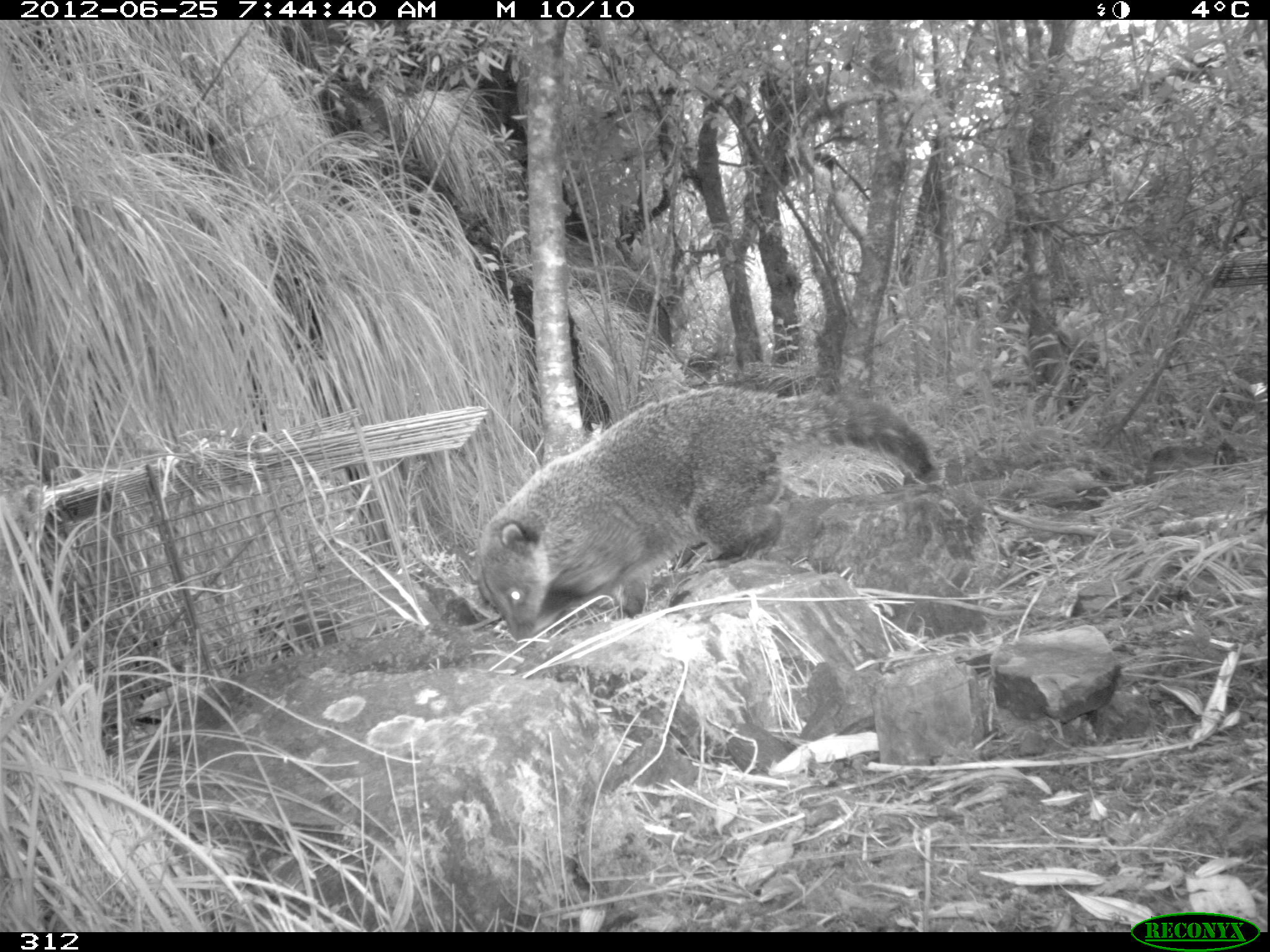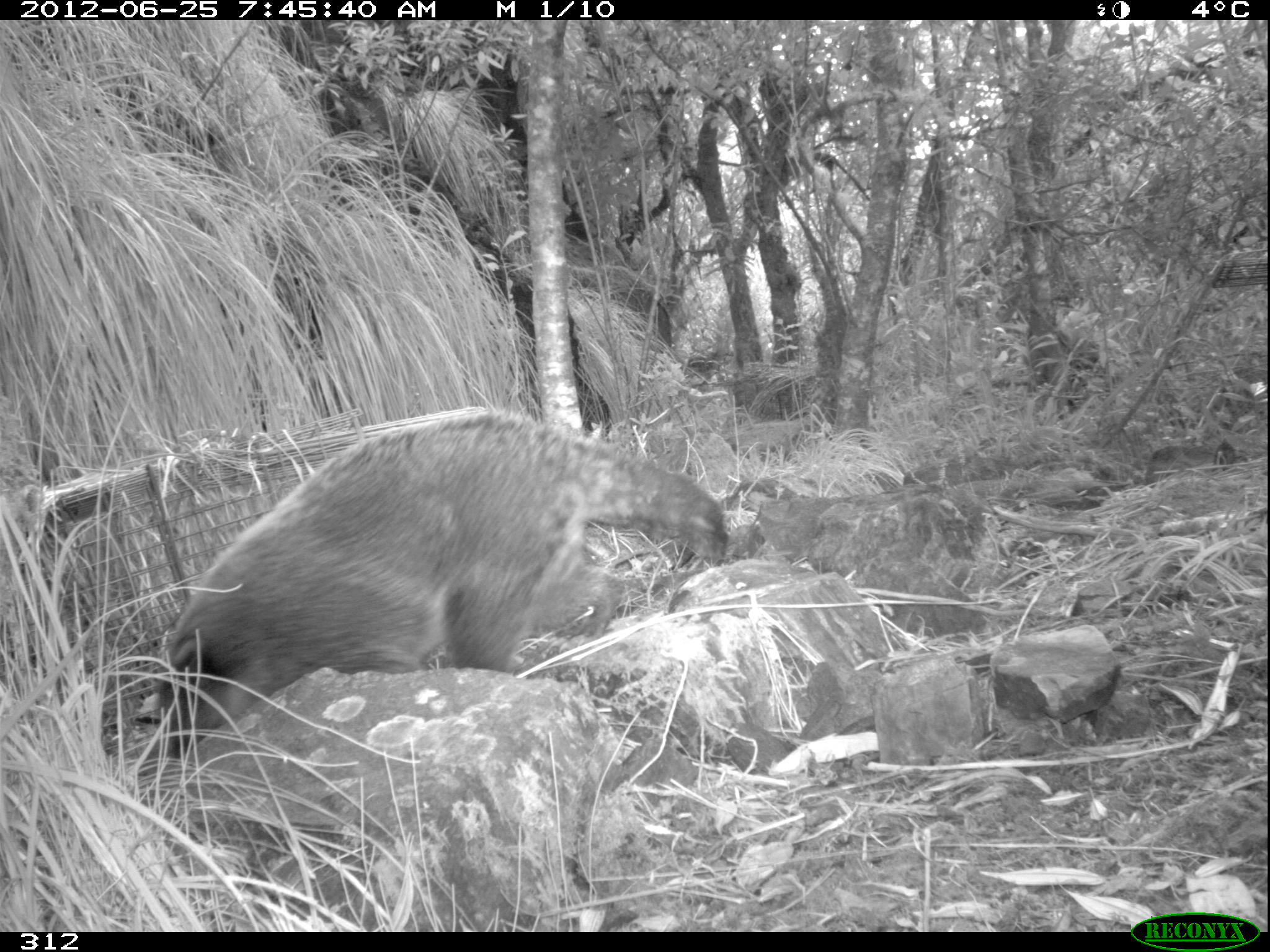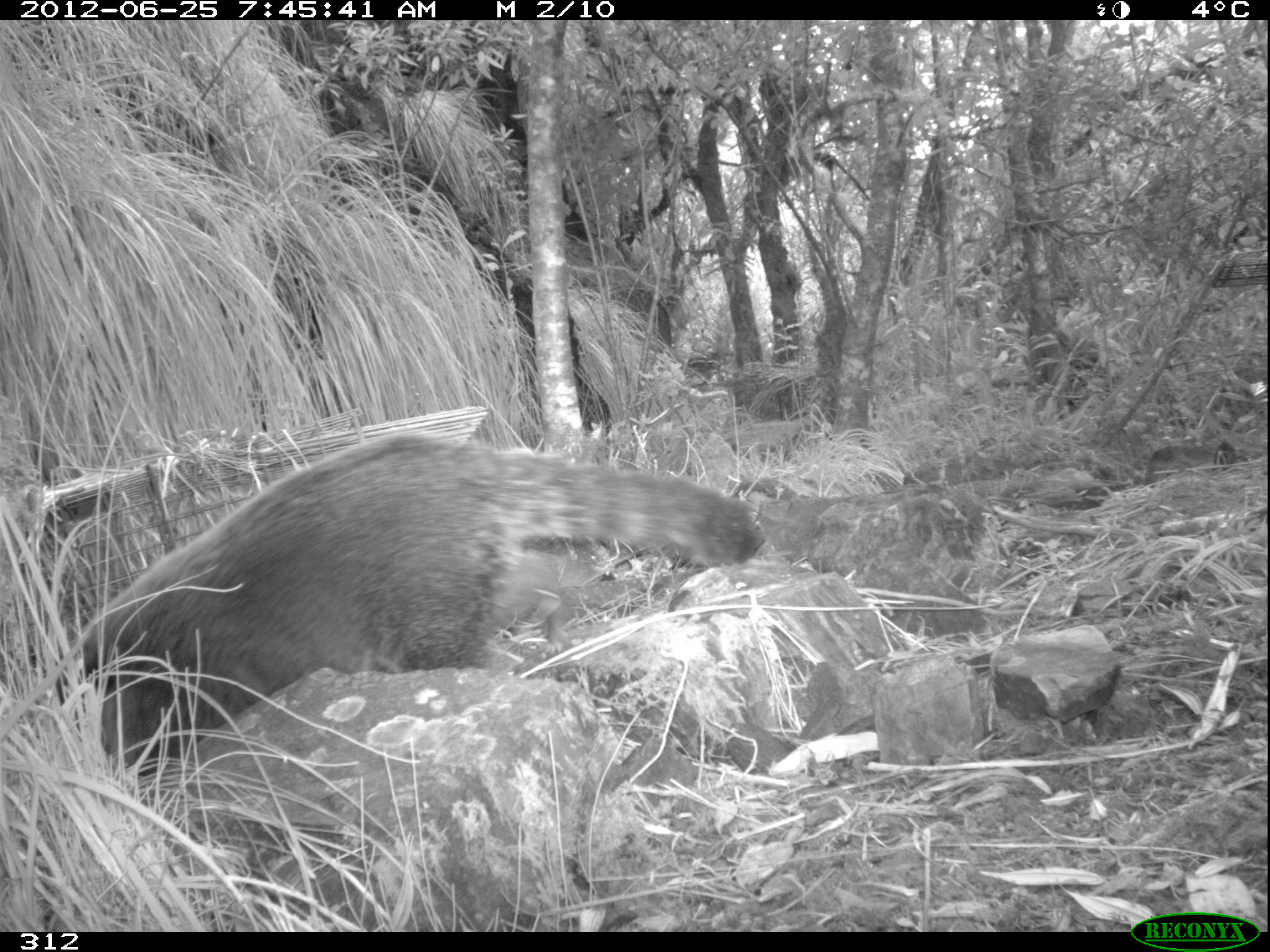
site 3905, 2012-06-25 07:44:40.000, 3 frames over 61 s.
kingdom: Animalia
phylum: Chordata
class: Mammalia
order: Carnivora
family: Procyonidae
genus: Nasua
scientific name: Nasua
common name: coatis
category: unknown coati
Unknown coati (coatis) (Nasua).